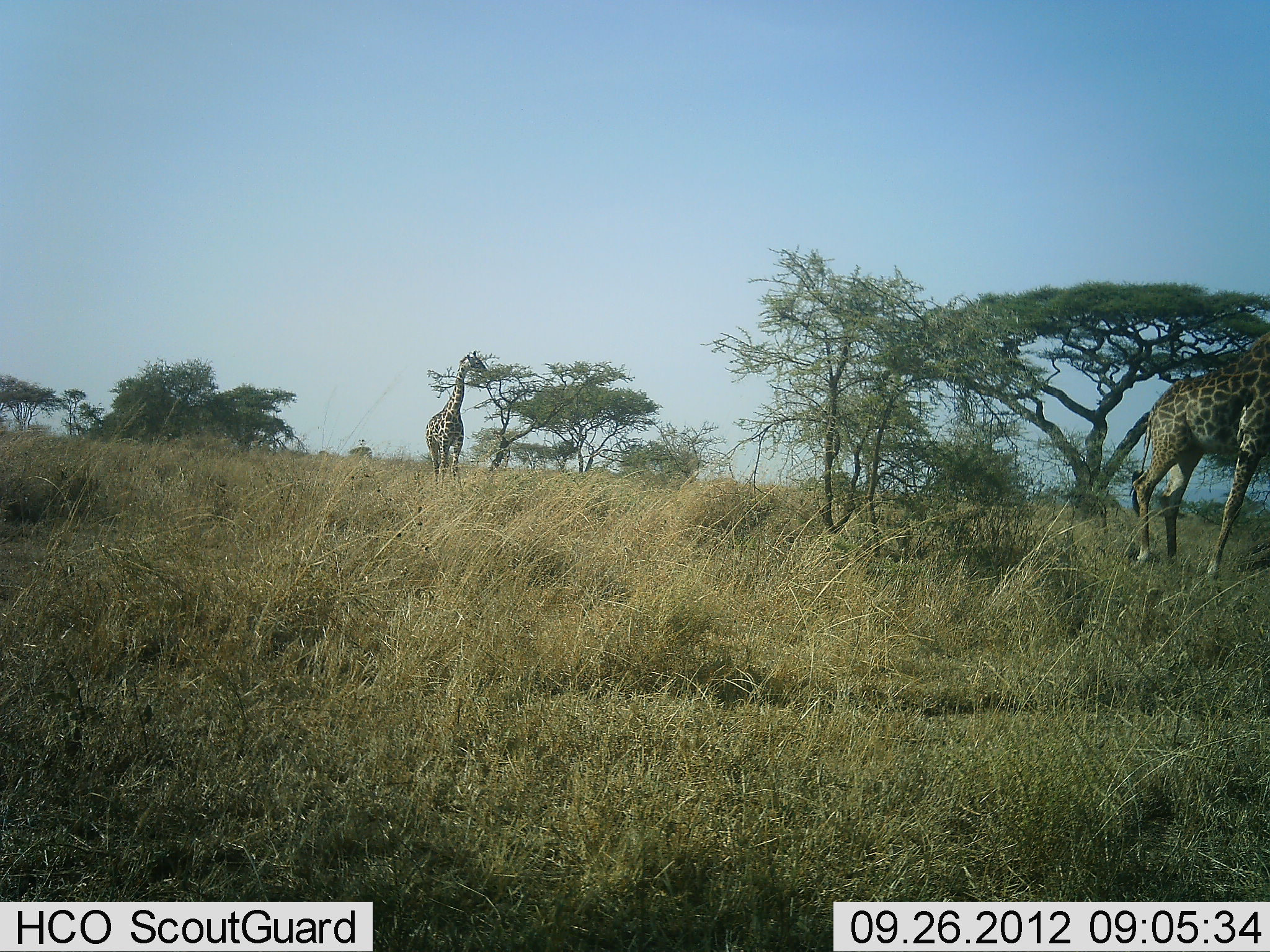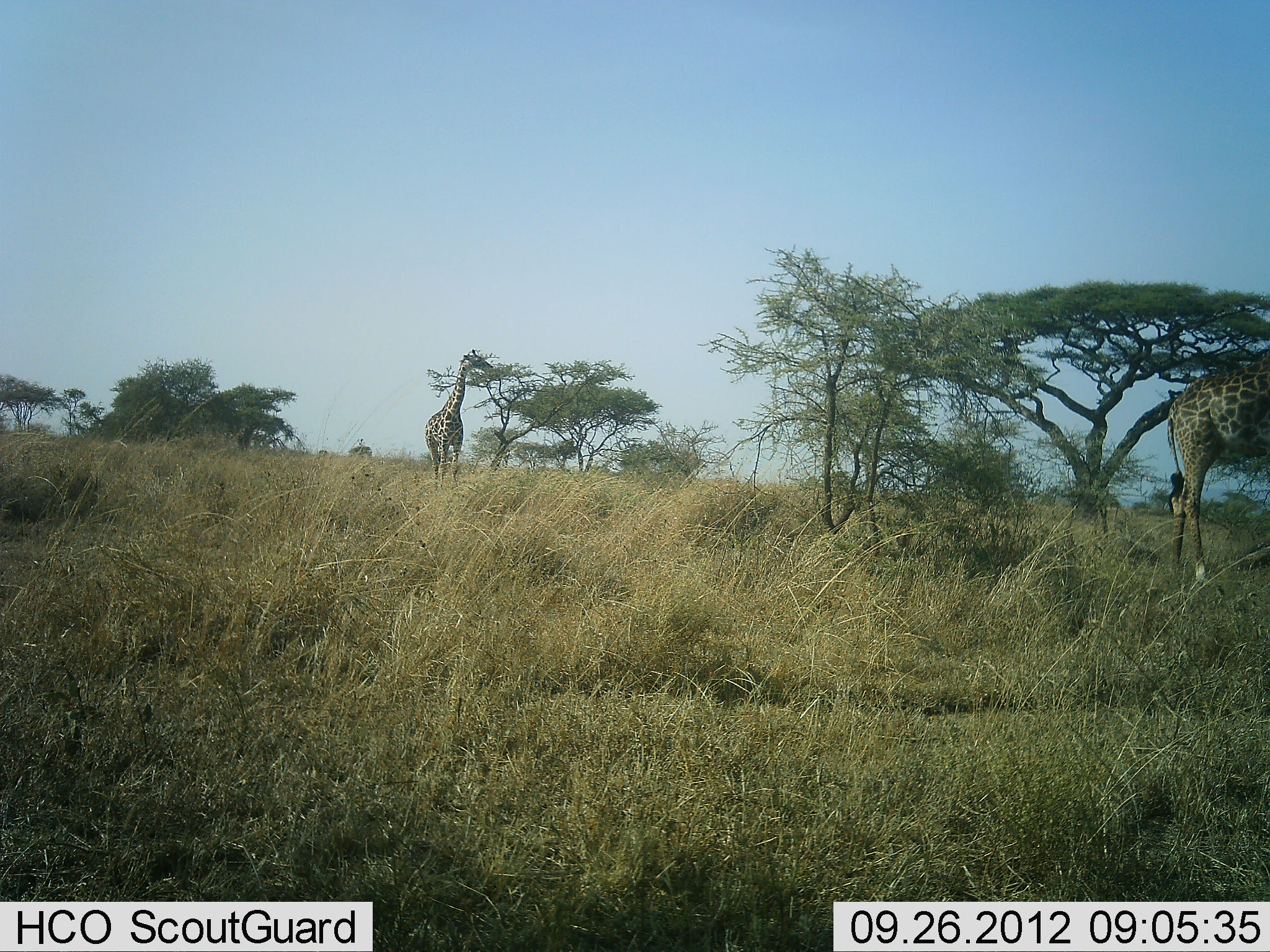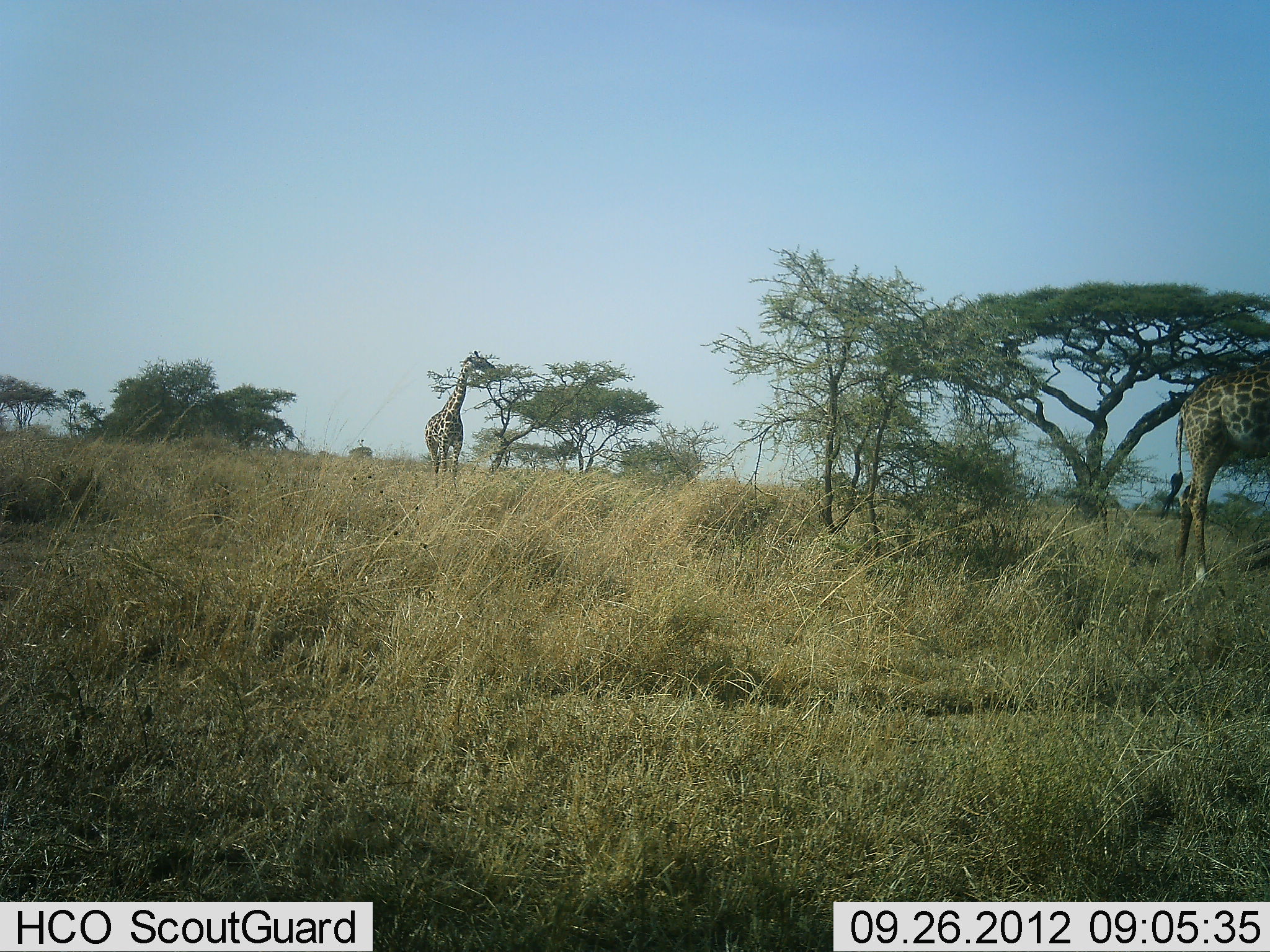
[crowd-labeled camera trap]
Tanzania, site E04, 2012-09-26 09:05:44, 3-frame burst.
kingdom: Animalia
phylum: Chordata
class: Mammalia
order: Artiodactyla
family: Giraffidae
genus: Giraffa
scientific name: Giraffa camelopardalis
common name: giraffe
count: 2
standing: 30%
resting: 0%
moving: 50%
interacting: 0%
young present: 0%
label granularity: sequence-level